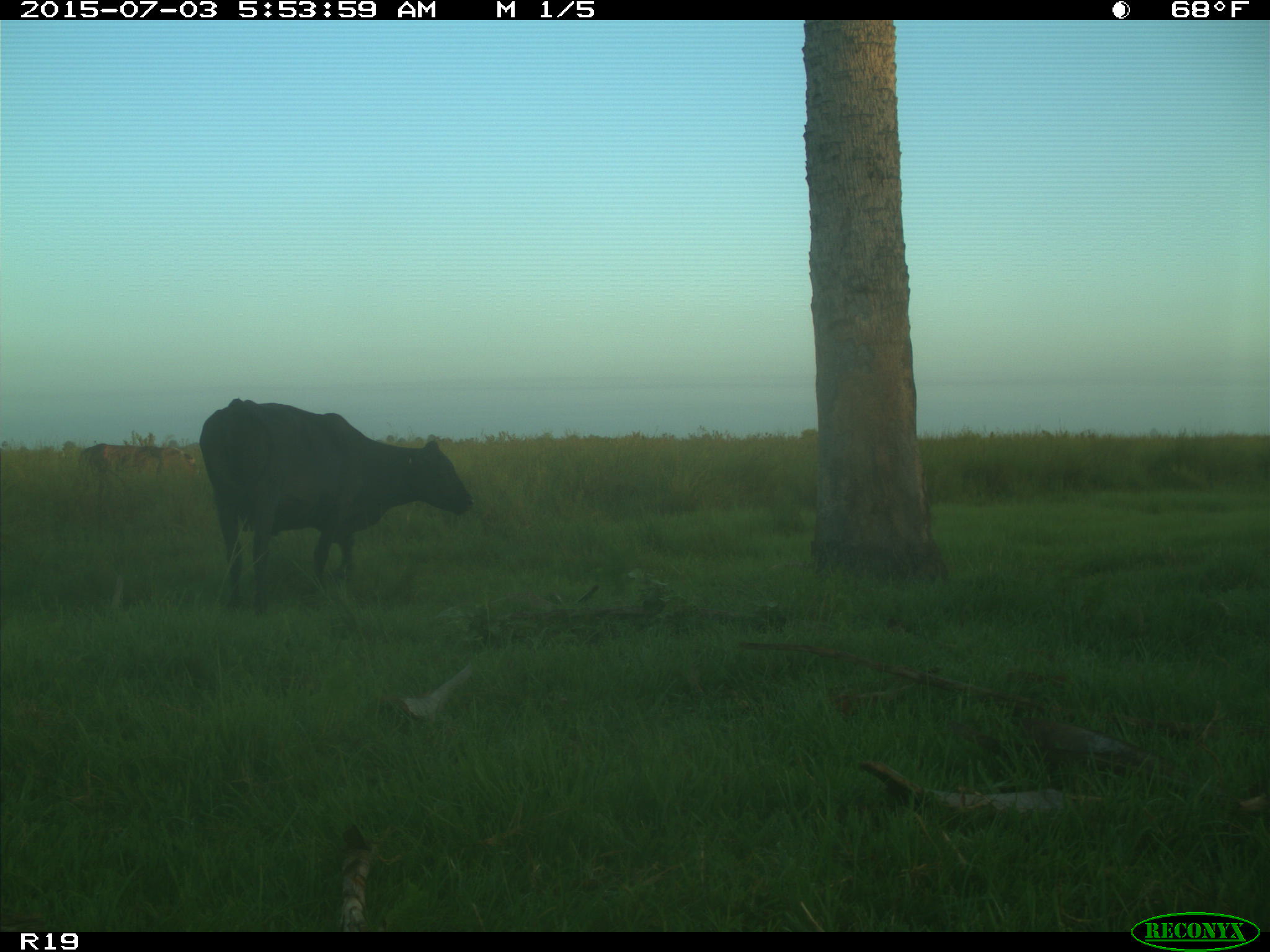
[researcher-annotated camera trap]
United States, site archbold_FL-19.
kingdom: Animalia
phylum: Chordata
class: Mammalia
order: Artiodactyla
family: Bovidae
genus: Bos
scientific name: Bos taurus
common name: domestic cow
Bos taurus (domestic cow).